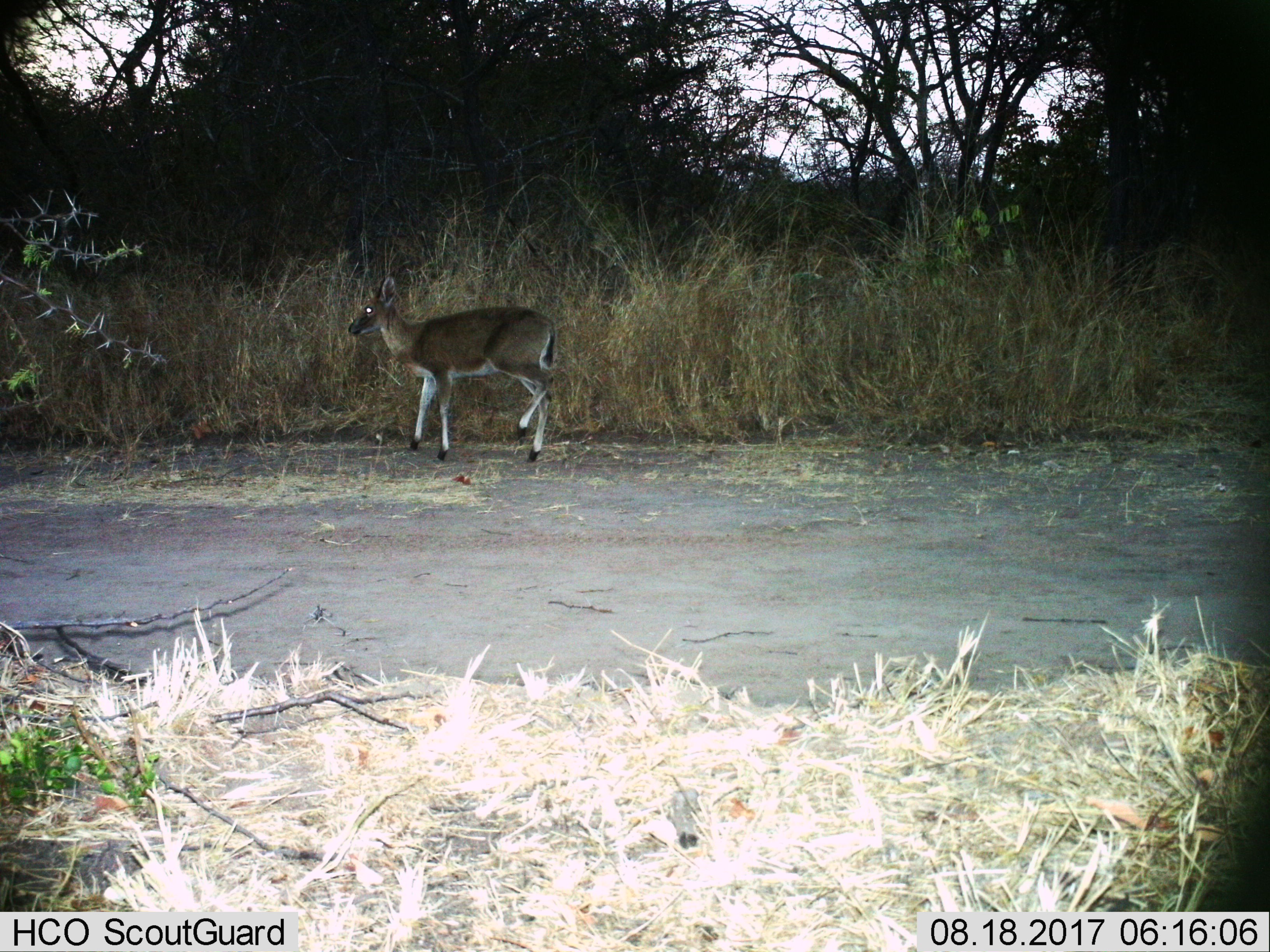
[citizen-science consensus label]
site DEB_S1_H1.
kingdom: Animalia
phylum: Chordata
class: Mammalia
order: Artiodactyla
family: Bovidae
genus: Sylvicapra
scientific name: Sylvicapra grimmia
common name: common duiker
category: duikercommongrey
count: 1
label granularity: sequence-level